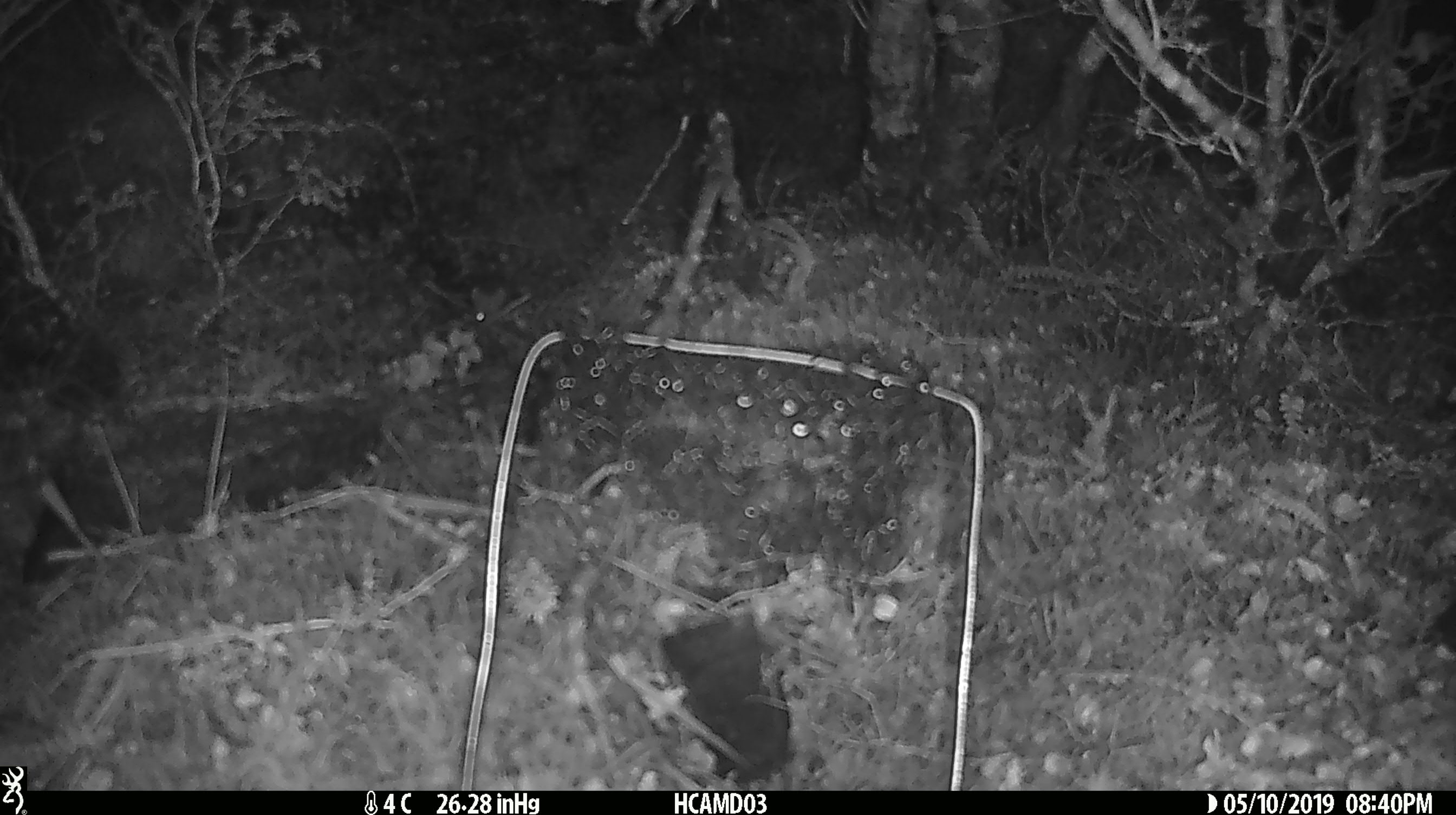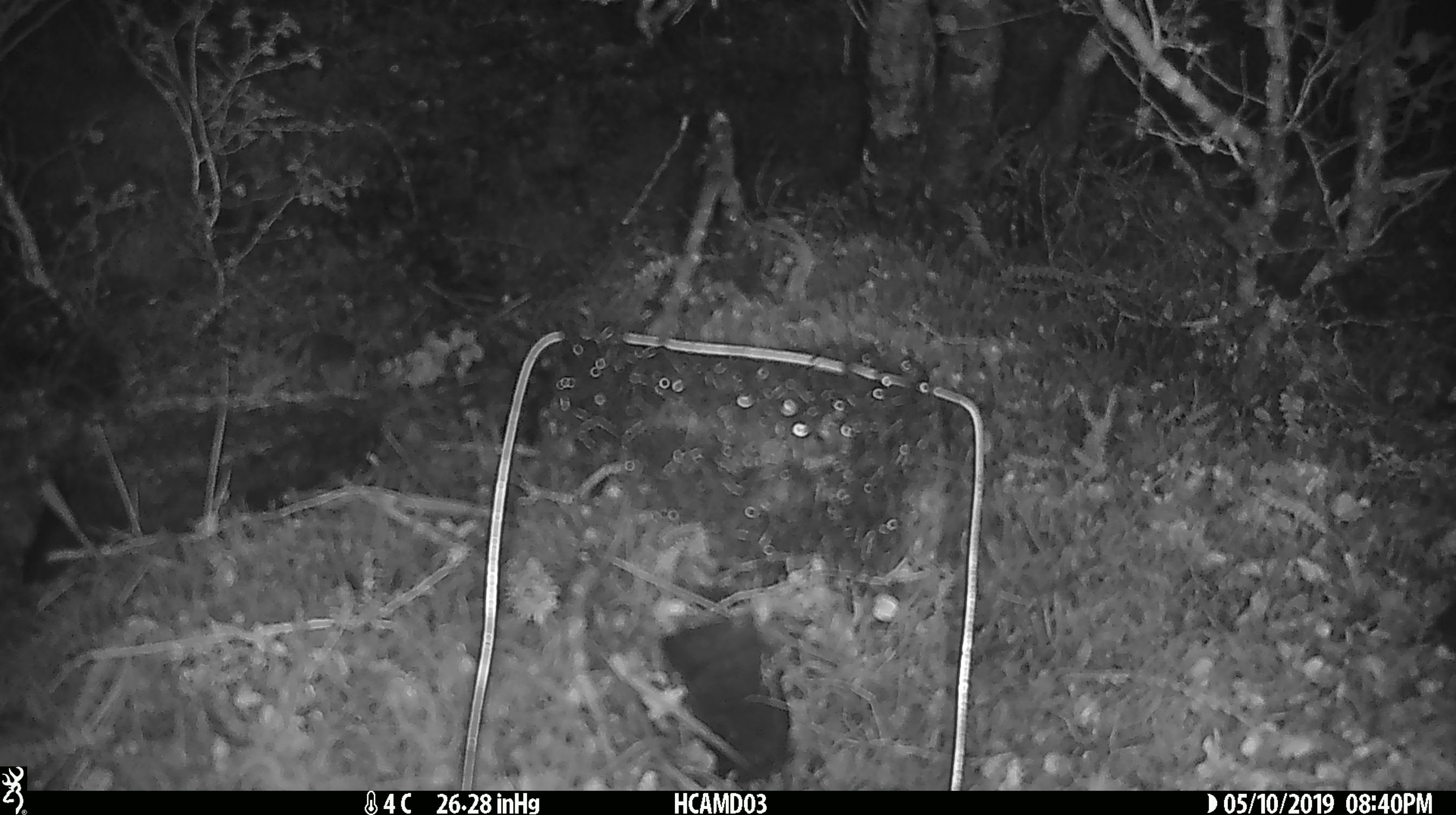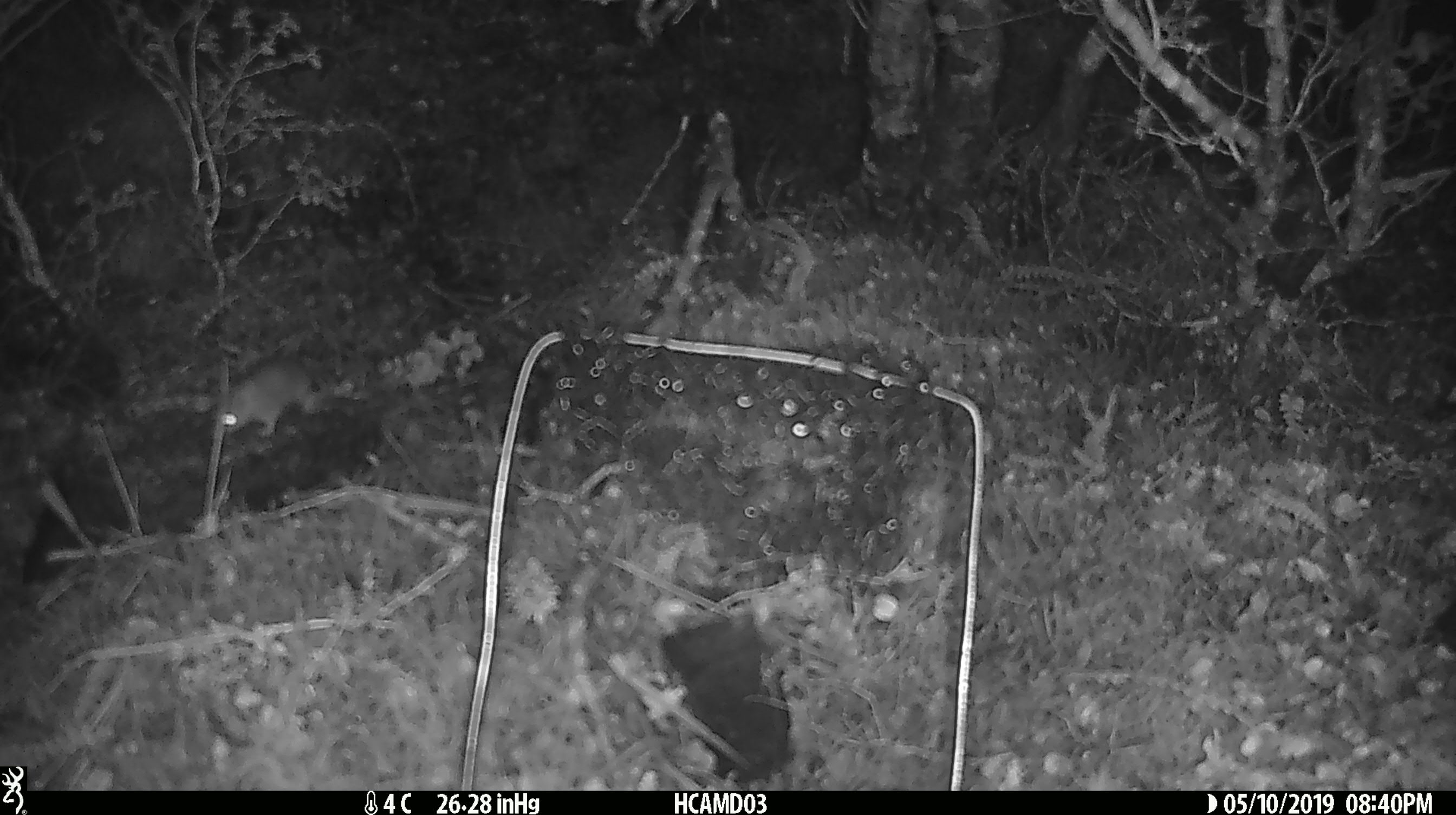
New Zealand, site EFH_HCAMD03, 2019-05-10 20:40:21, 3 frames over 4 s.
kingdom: Animalia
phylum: Chordata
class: Mammalia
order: Rodentia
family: Muridae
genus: Mus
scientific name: Mus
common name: mouse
Mouse (Mus).